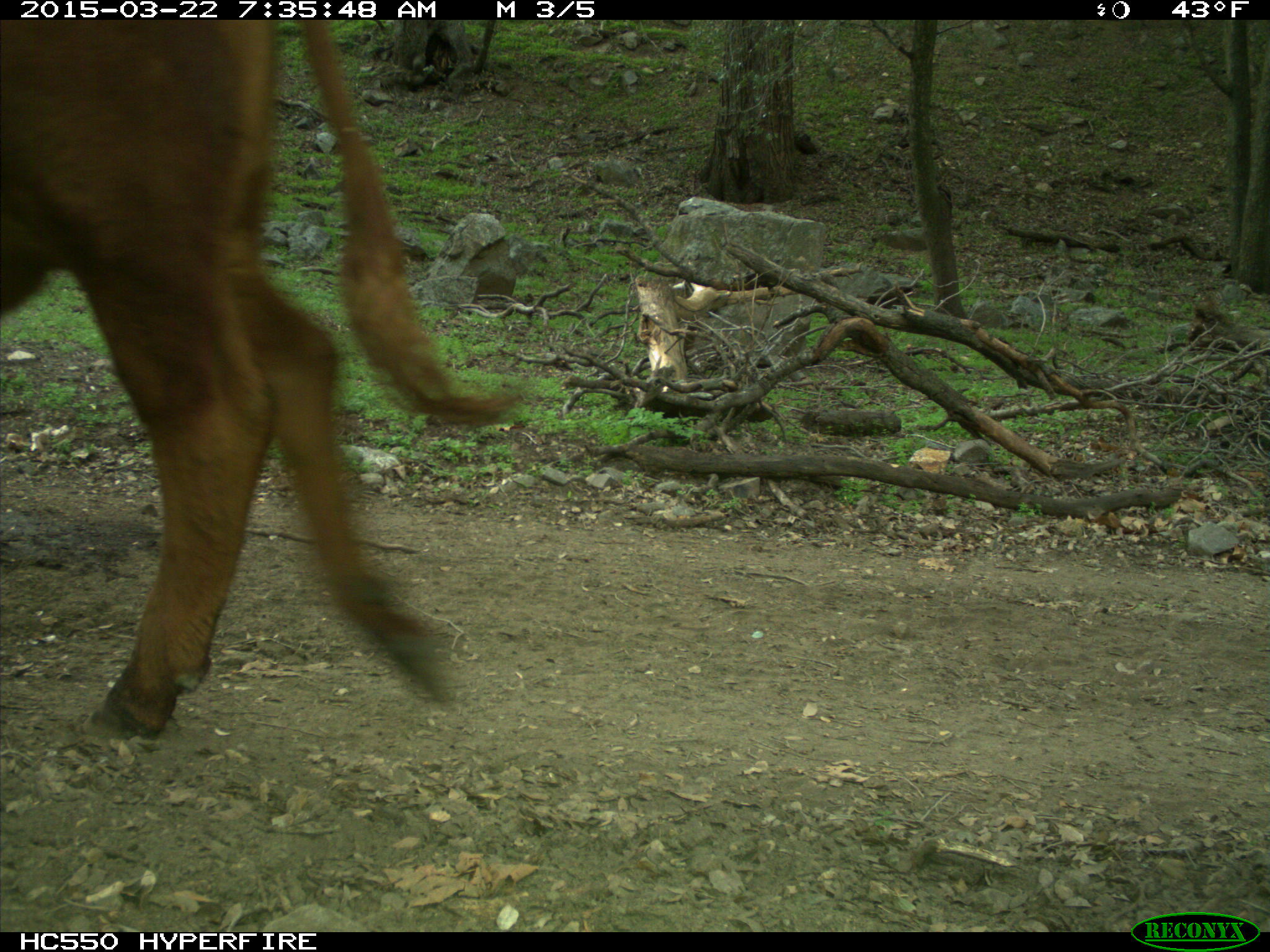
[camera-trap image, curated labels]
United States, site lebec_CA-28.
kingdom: Animalia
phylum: Chordata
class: Mammalia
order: Artiodactyla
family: Bovidae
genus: Bos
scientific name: Bos taurus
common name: domestic cow